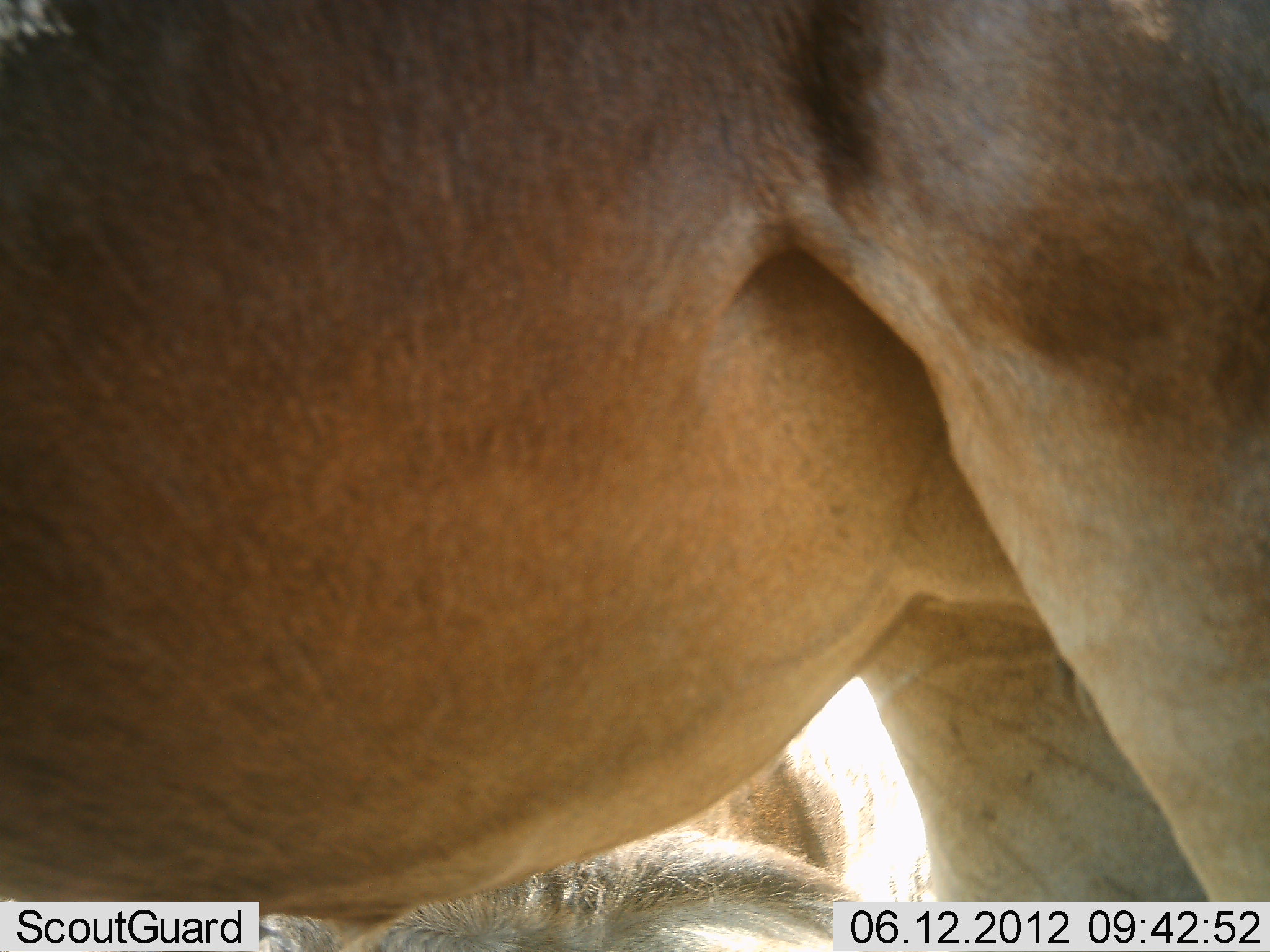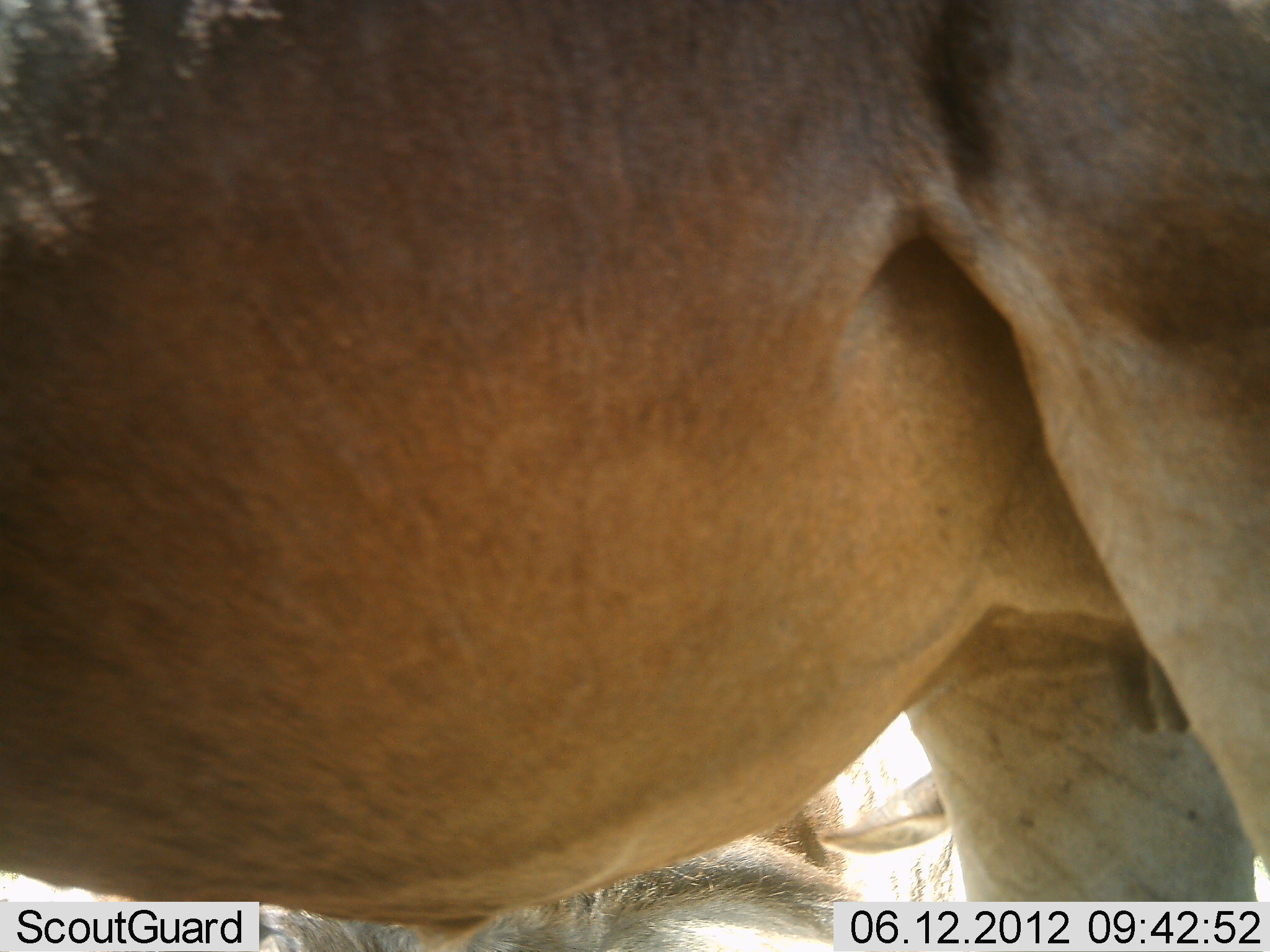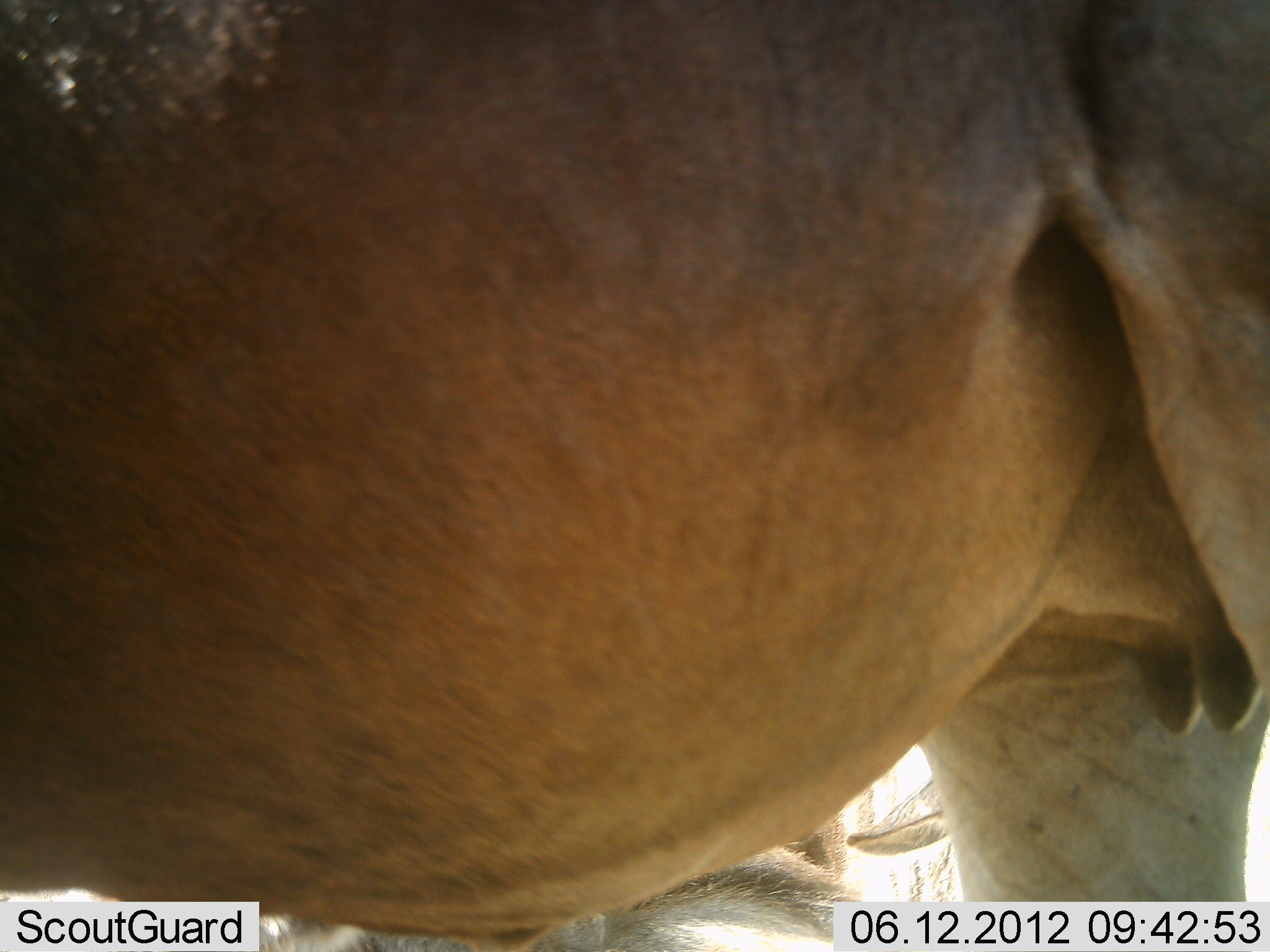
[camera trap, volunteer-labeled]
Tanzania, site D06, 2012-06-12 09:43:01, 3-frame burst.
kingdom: Animalia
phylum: Chordata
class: Mammalia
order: Artiodactyla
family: Bovidae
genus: Connochaetes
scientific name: Connochaetes taurinus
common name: blue wildebeest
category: wildebeest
Wildebeest (blue wildebeest) (Connochaetes taurinus), count 3. Behavior (volunteer vote fractions): standing 86%, resting 57%, moving 0%, interacting 0%. Young present (vote fraction): 0%. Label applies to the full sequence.